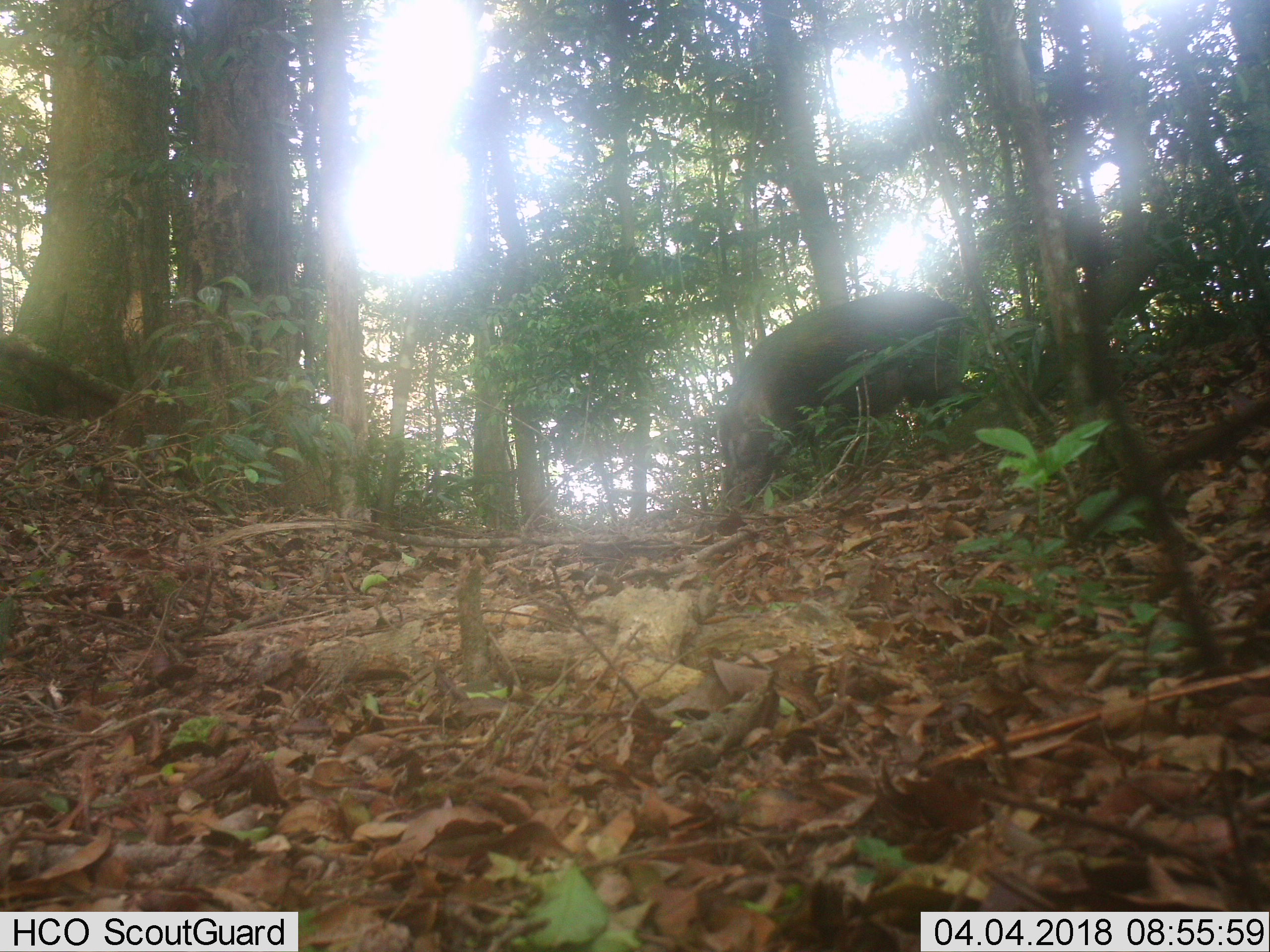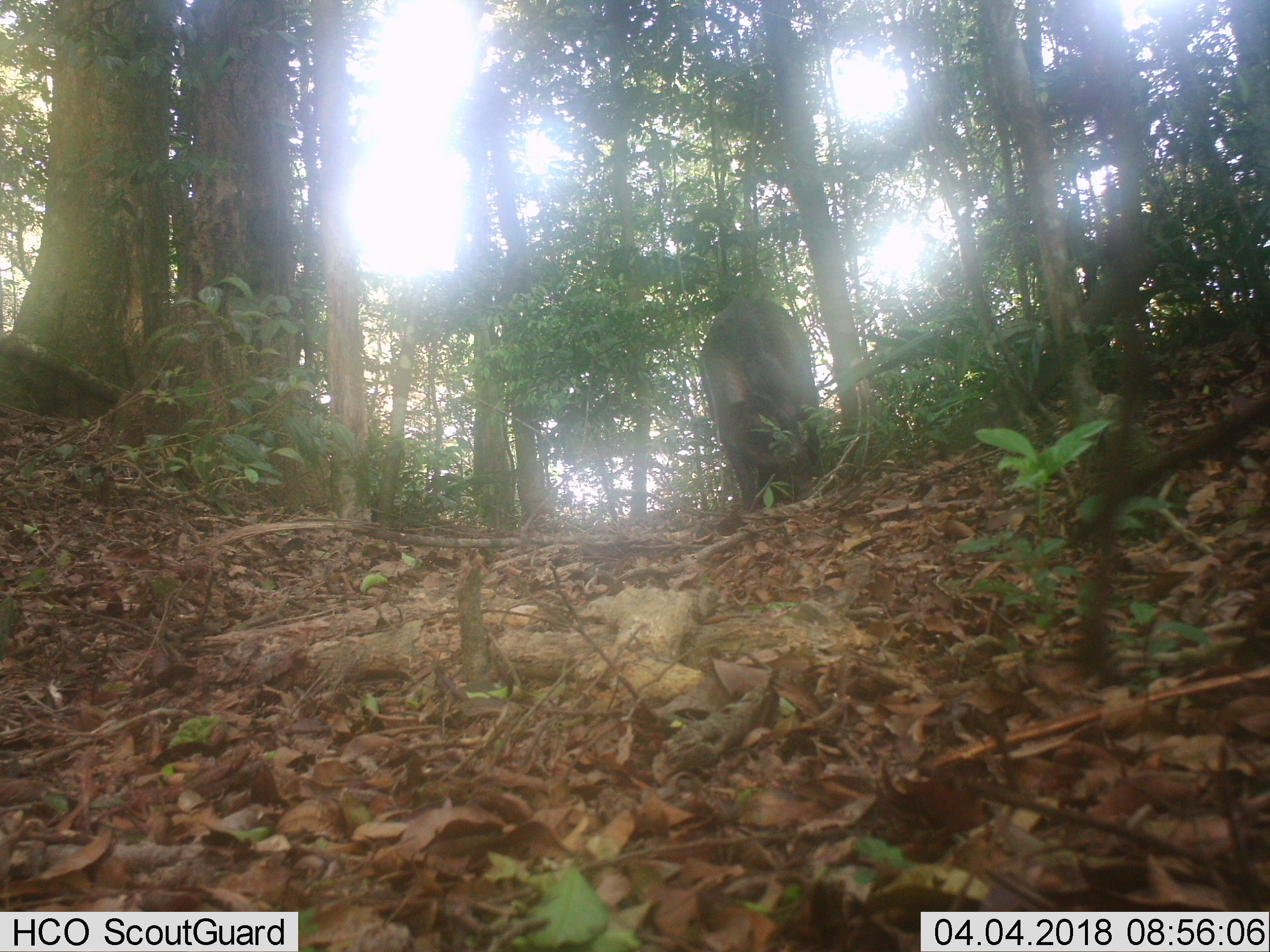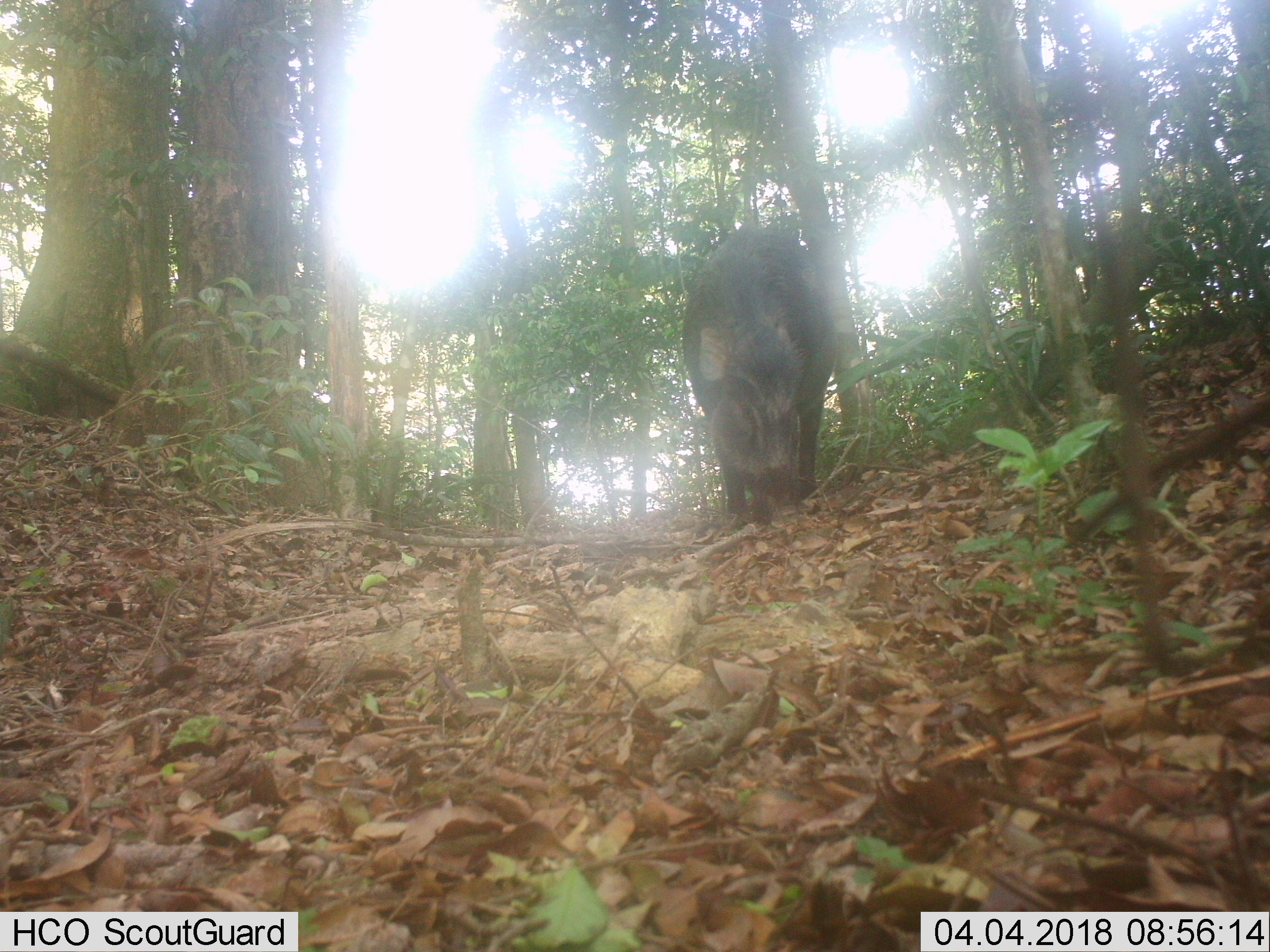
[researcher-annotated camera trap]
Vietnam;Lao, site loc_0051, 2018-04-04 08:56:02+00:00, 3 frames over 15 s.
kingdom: Animalia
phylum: Chordata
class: Mammalia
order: Artiodactyla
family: Suidae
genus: Sus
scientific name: Sus scrofa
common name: eurasian wild pig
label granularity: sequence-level